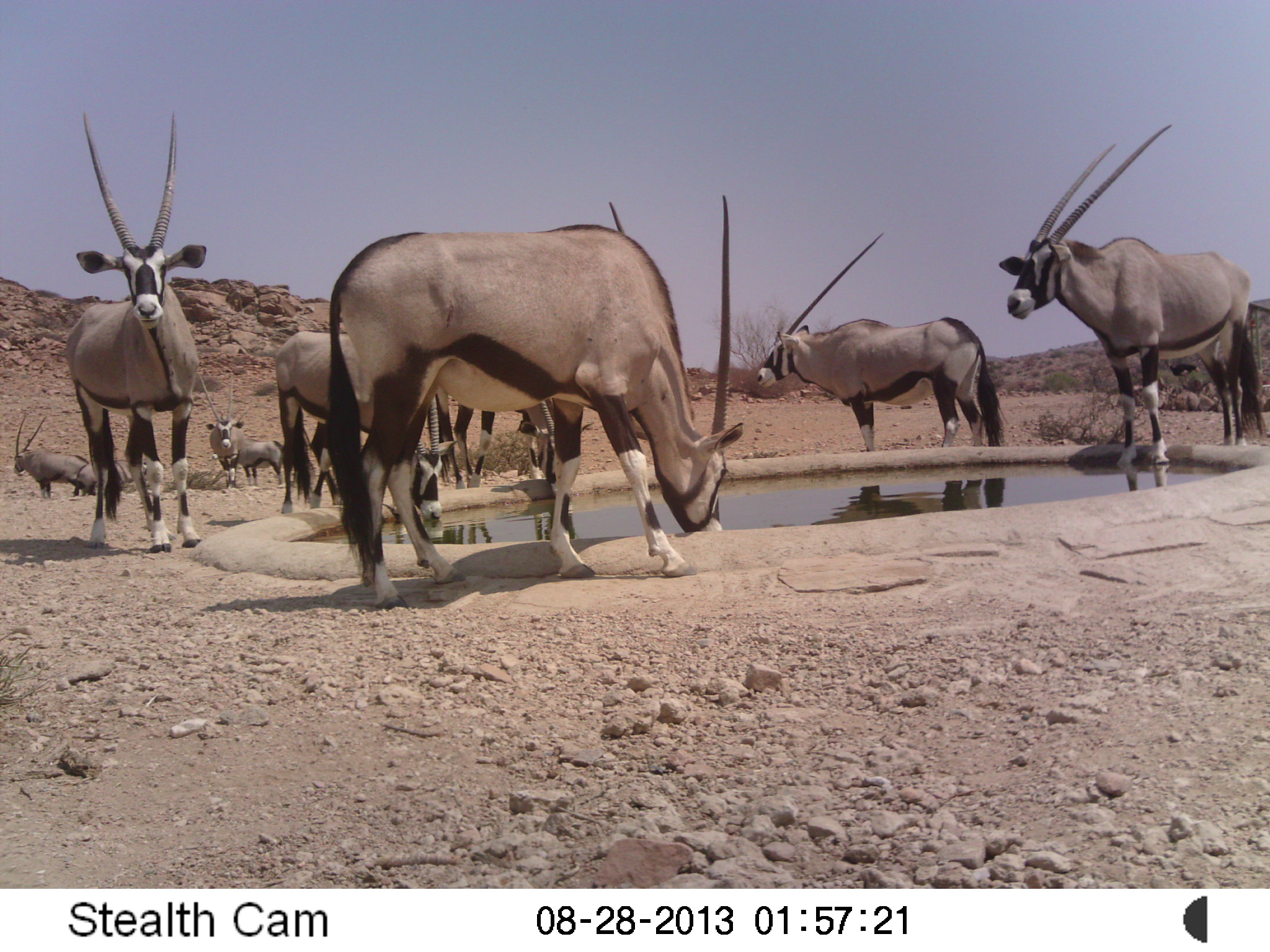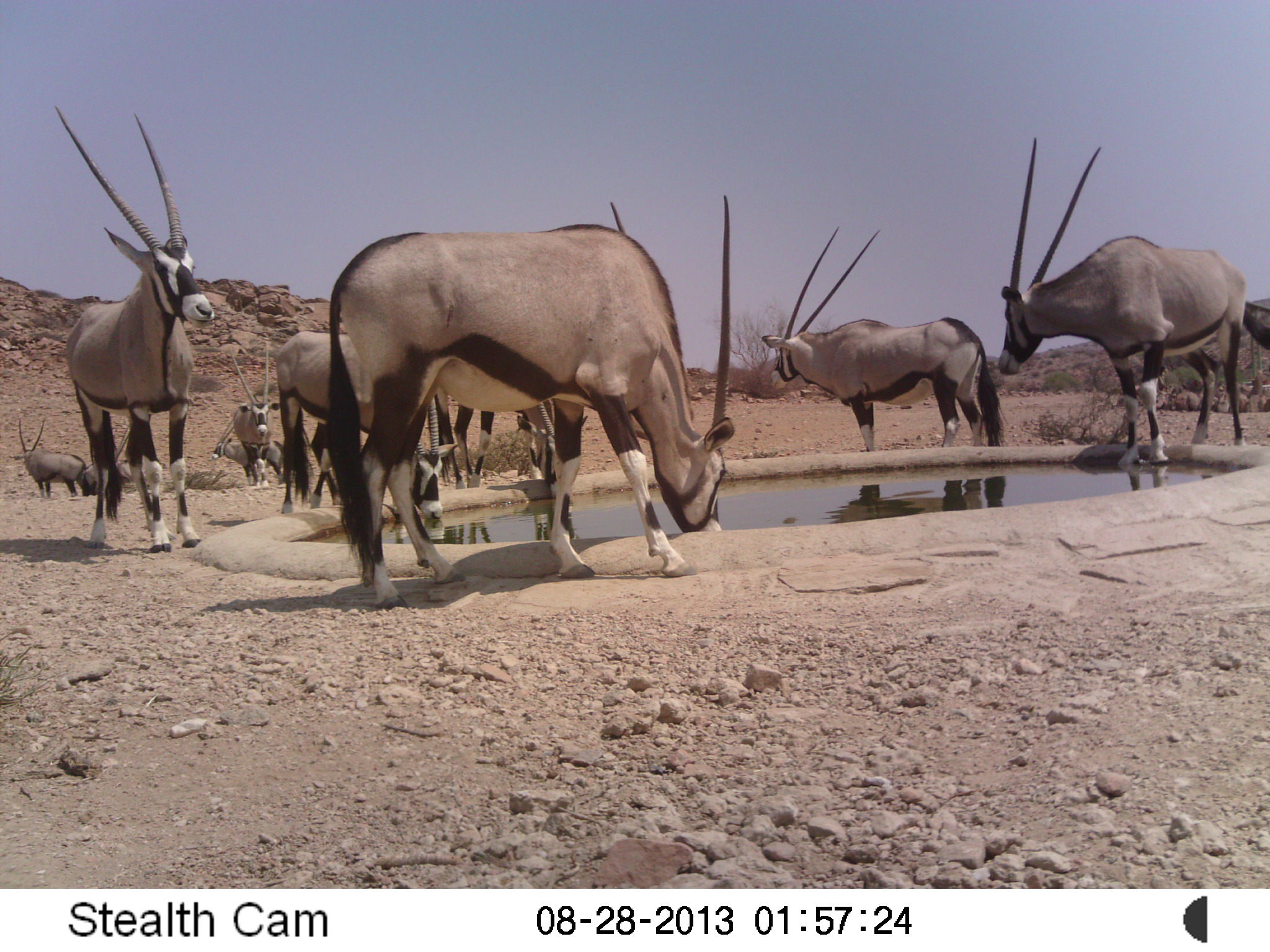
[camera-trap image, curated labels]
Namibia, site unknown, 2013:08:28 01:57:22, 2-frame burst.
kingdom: Animalia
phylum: Chordata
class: Mammalia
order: Artiodactyla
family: Bovidae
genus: Oryx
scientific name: Oryx gazella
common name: gemsbok